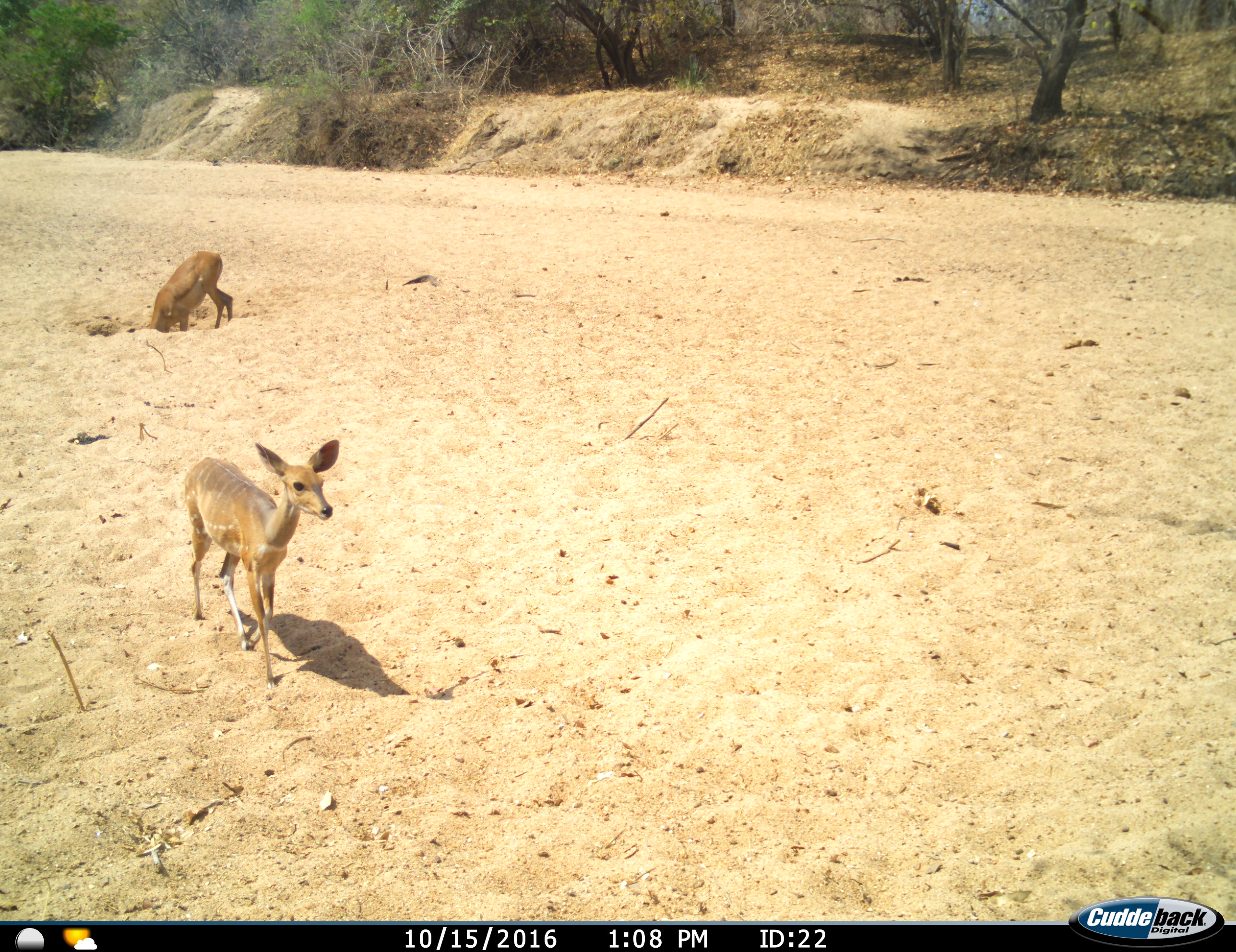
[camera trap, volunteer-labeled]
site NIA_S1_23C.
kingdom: Animalia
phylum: Chordata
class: Mammalia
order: Artiodactyla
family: Bovidae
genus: Aepyceros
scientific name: Aepyceros melampus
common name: impala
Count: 2.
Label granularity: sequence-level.